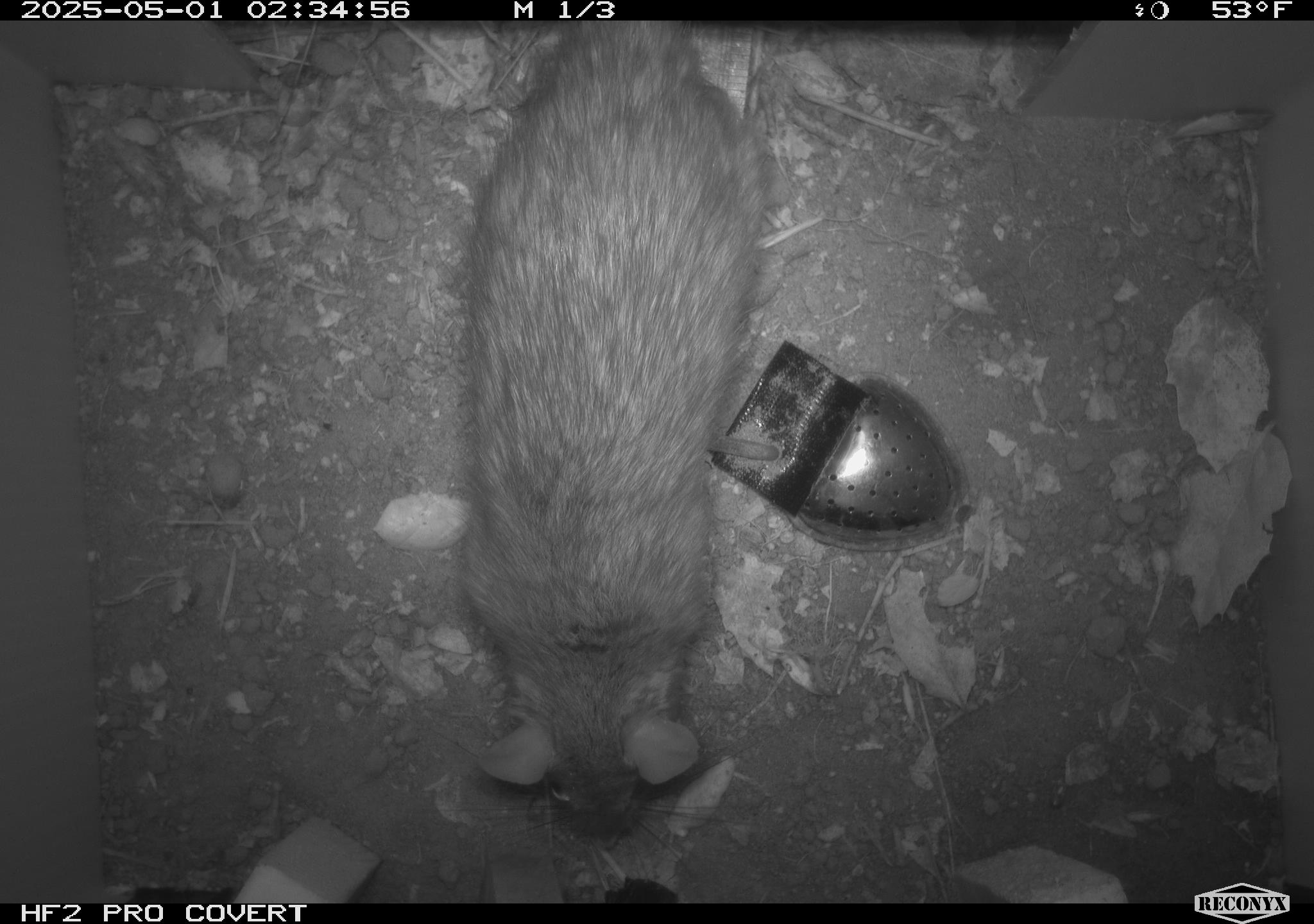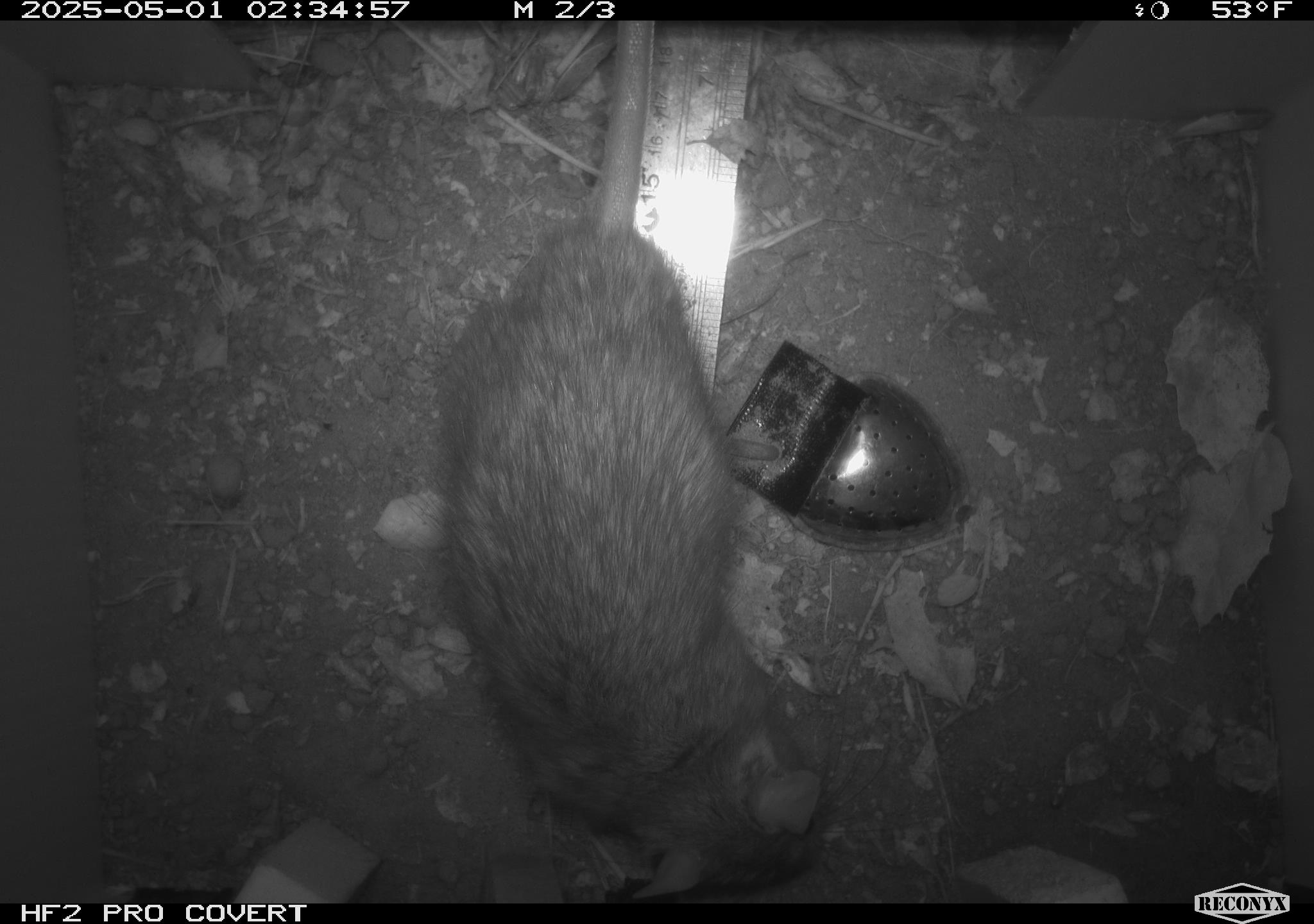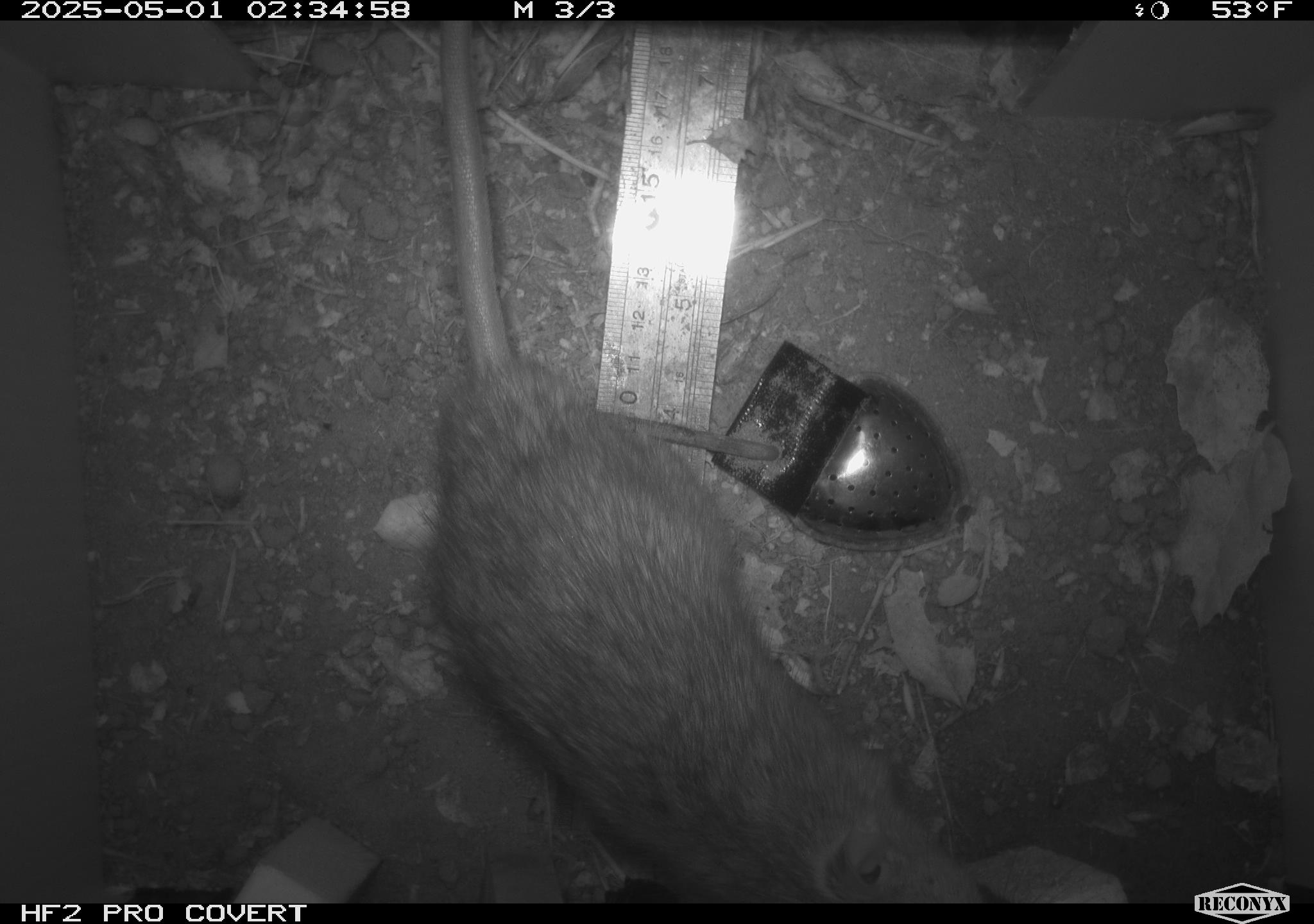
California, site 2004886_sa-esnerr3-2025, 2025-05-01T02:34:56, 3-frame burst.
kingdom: Animalia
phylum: Chordata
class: Mammalia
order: Rodentia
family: Muridae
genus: Rattus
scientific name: Rattus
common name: rat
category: rattus species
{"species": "rattus species (rat) (Rattus)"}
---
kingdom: Animalia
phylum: Chordata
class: Mammalia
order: Rodentia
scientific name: Rodentia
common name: rodent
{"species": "rodent (Rodentia)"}